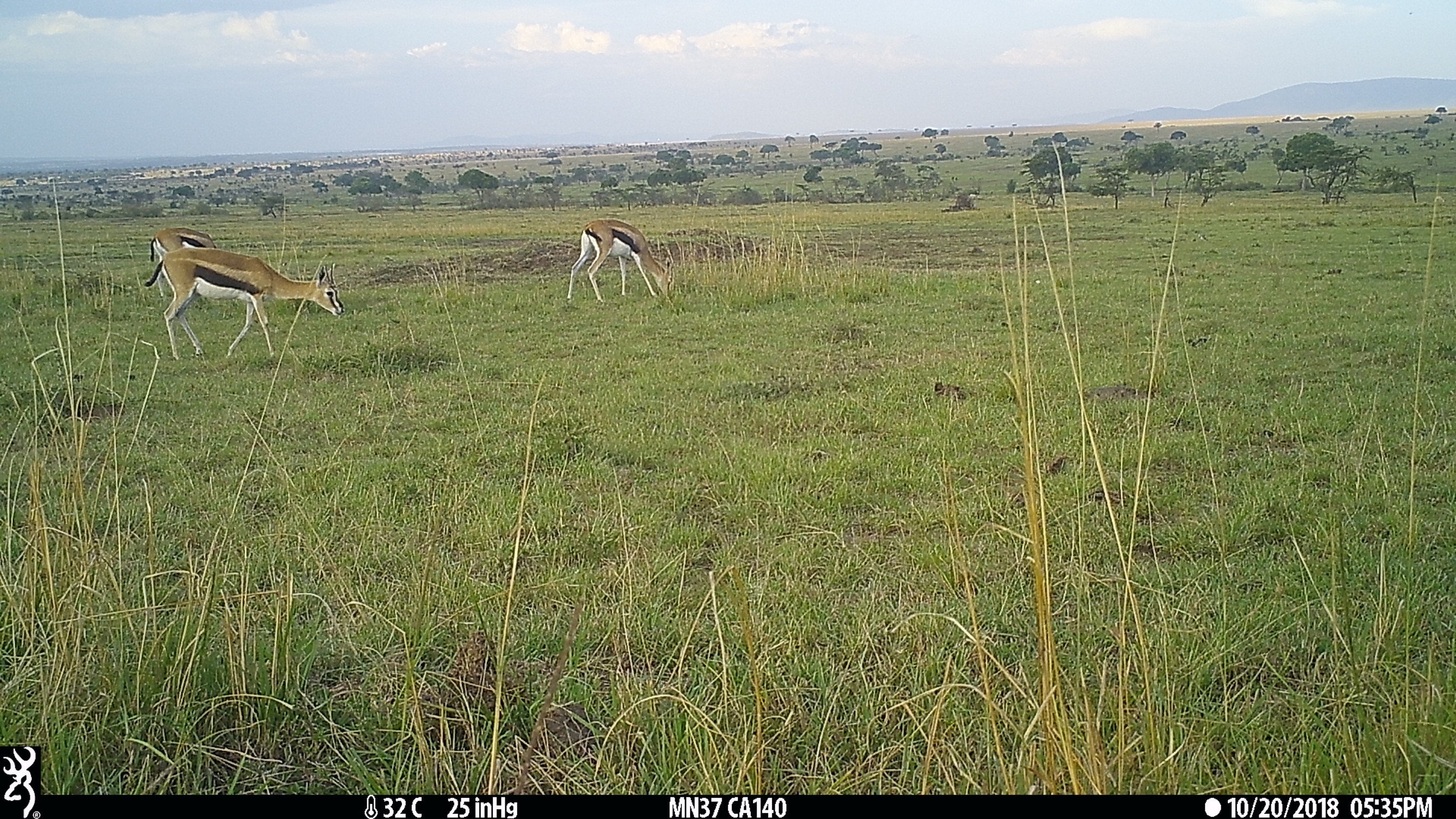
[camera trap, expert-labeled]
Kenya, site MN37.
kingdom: Animalia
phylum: Chordata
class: Mammalia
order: Artiodactyla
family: Bovidae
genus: Eudorcas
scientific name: Eudorcas thomsonii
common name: thomon's gazelle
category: gazelle thomsons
Gazelle thomsons (thomon's gazelle) (Eudorcas thomsonii).